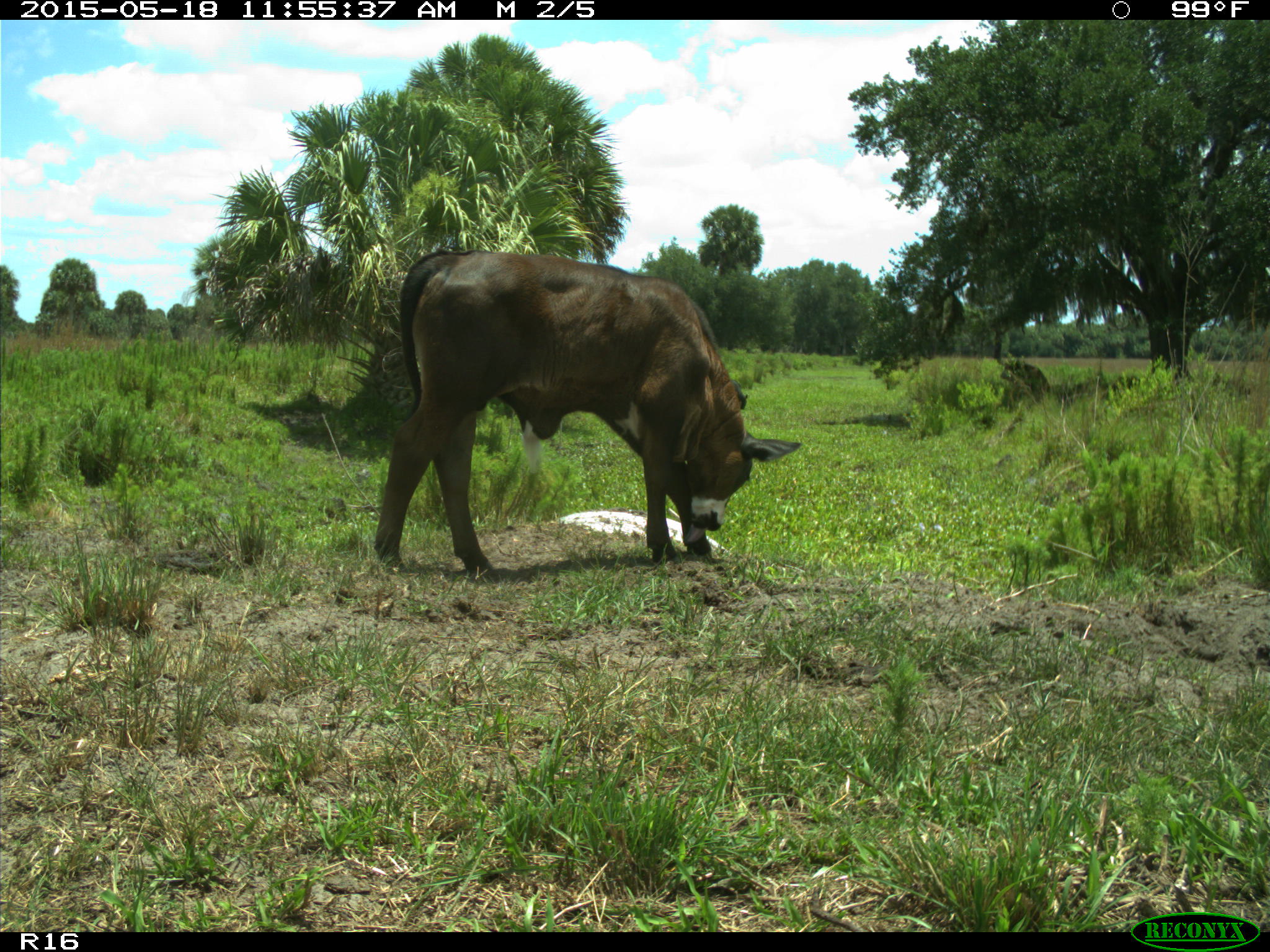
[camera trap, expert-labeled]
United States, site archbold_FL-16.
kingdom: Animalia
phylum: Chordata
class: Mammalia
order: Artiodactyla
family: Bovidae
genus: Bos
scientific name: Bos taurus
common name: domestic cow